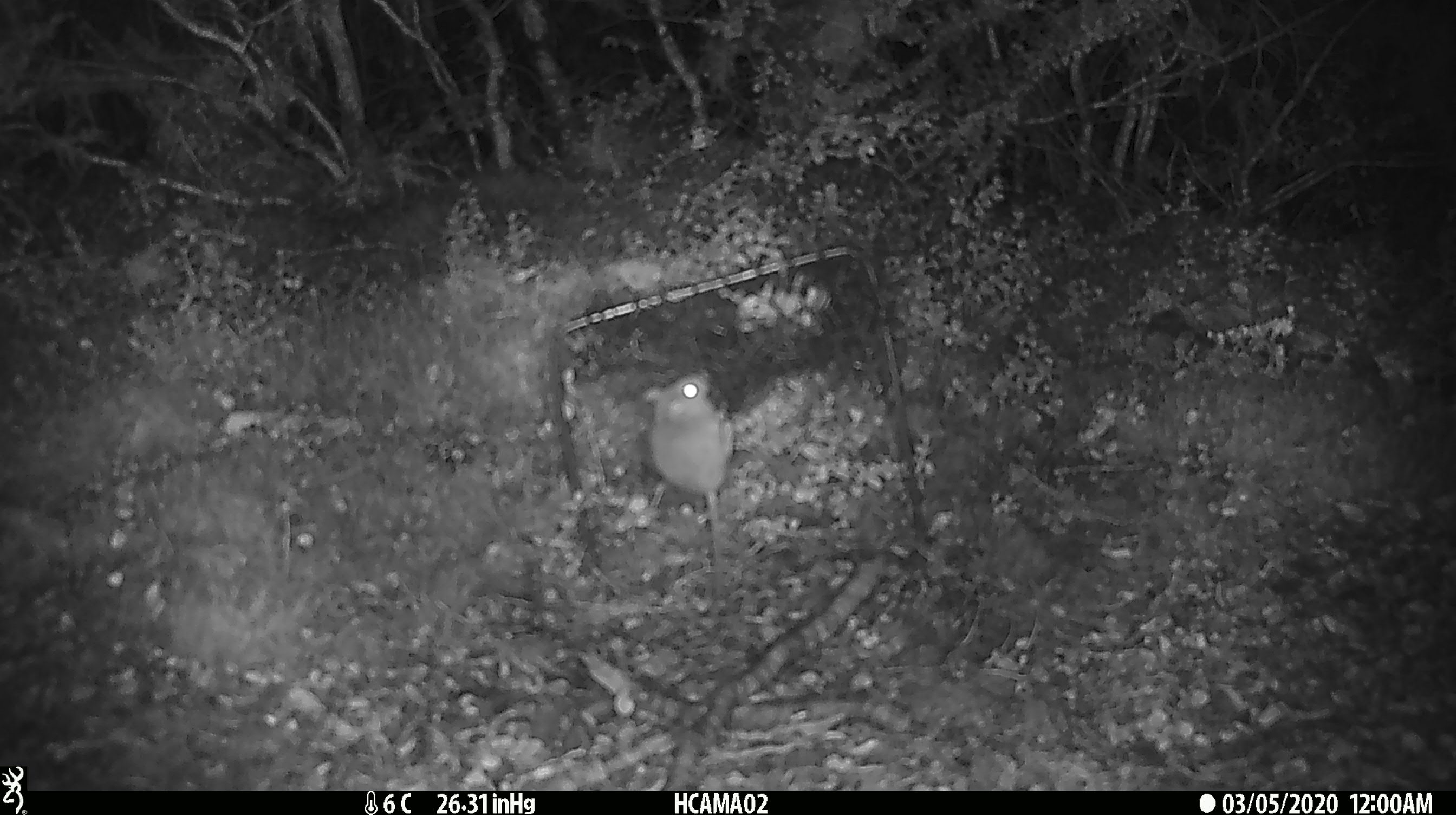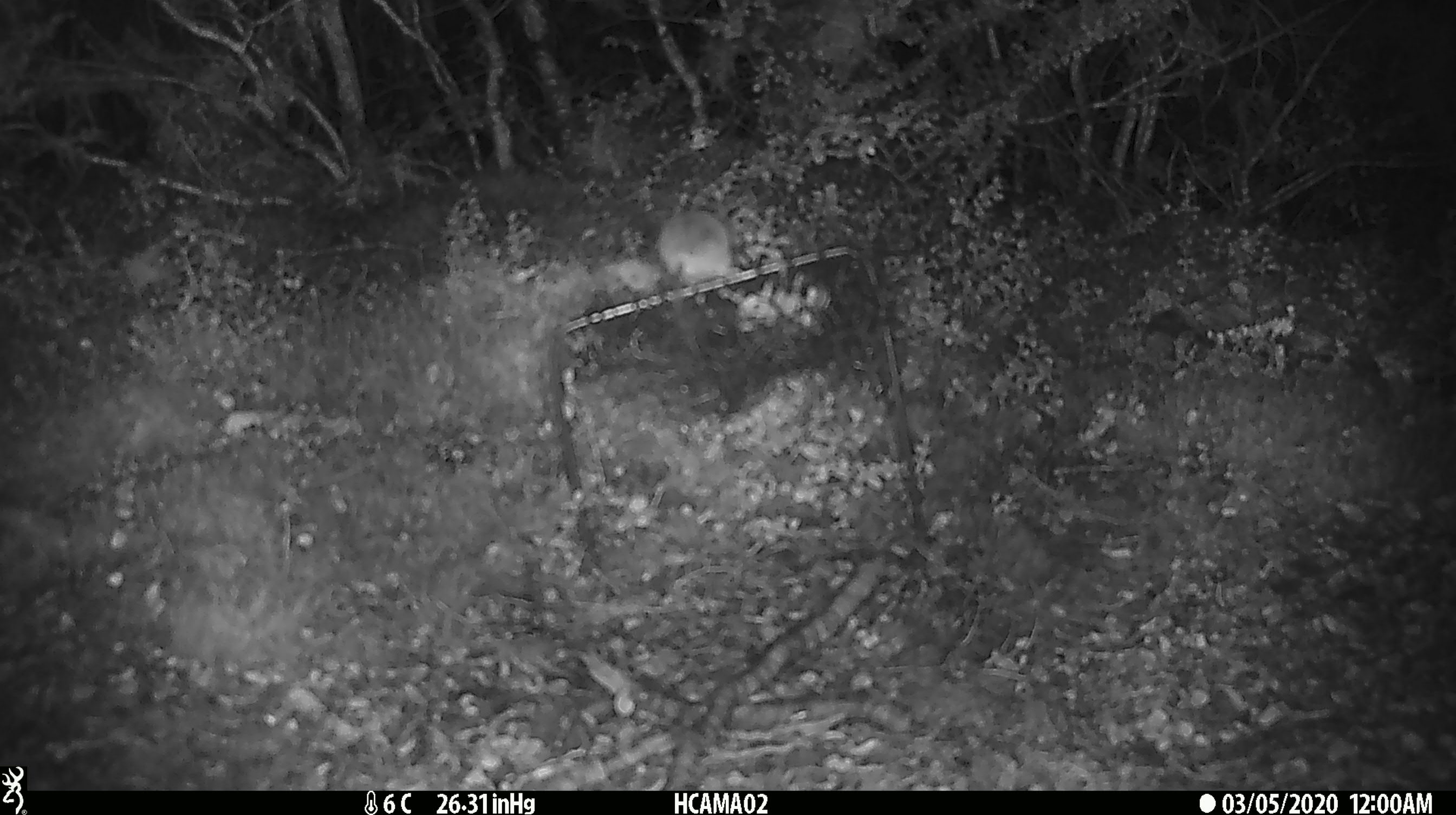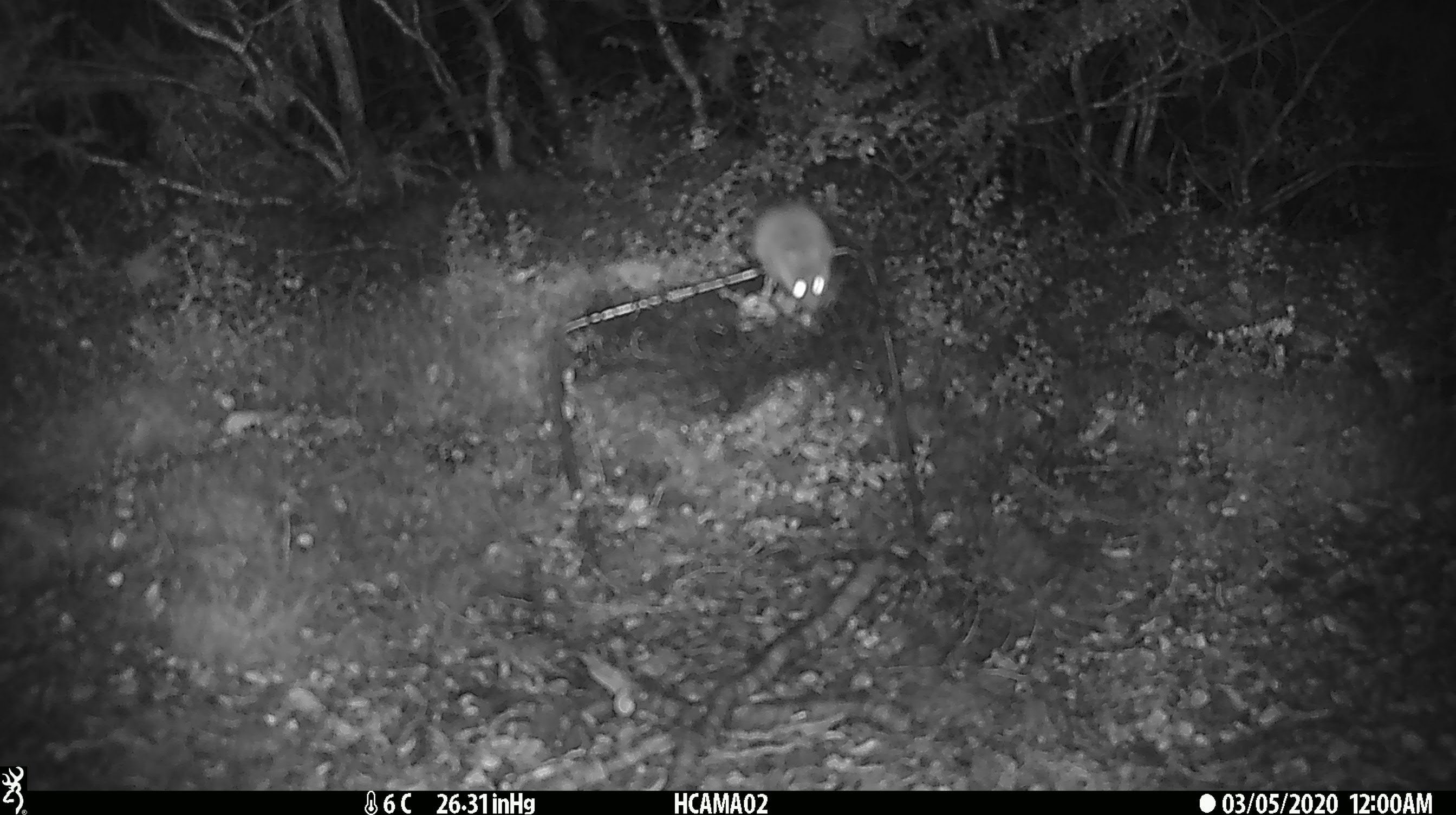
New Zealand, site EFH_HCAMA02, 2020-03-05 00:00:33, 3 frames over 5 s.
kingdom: Animalia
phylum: Chordata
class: Mammalia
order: Rodentia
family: Muridae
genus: Mus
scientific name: Mus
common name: mouse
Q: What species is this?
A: Mouse (Mus).